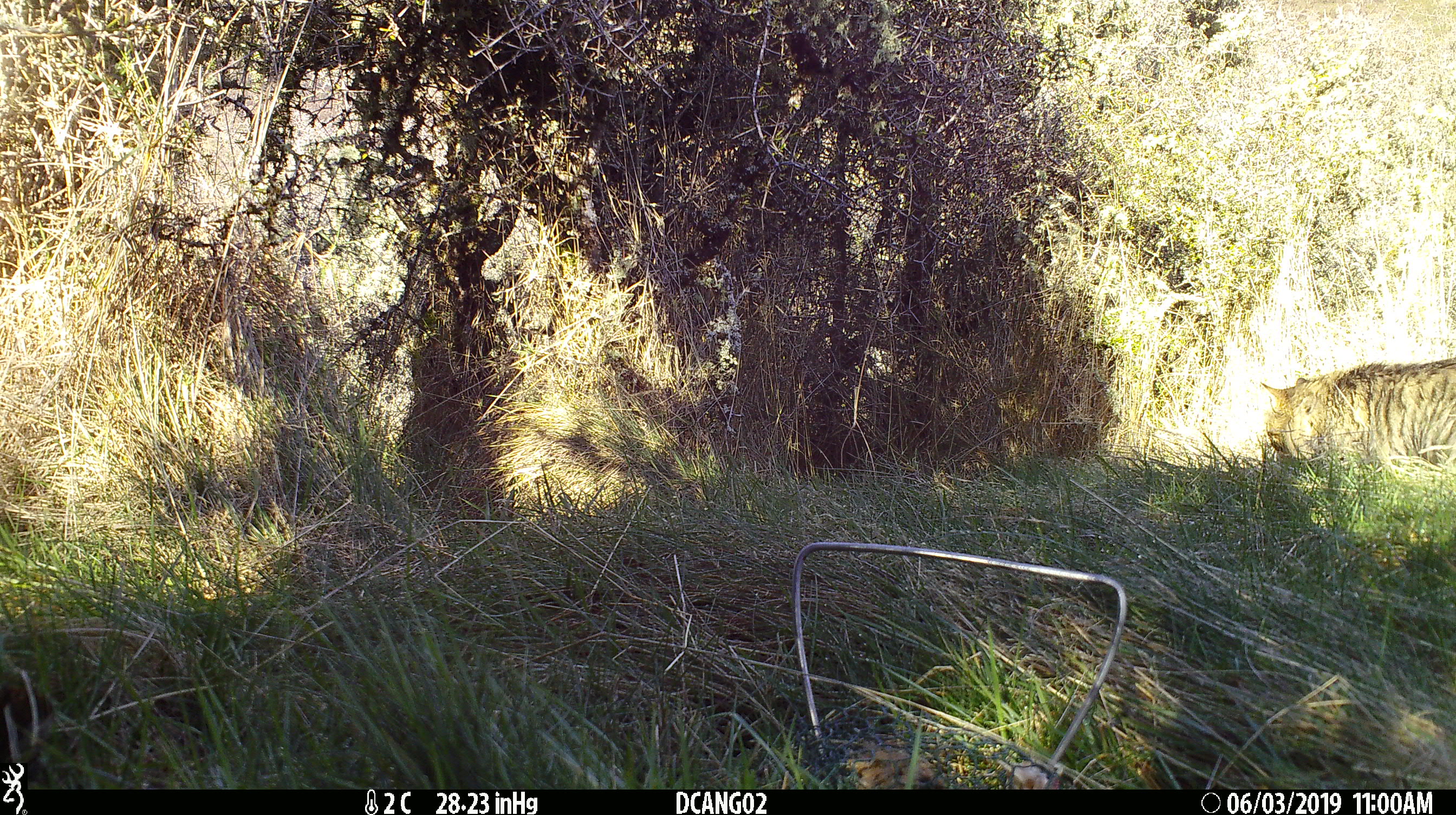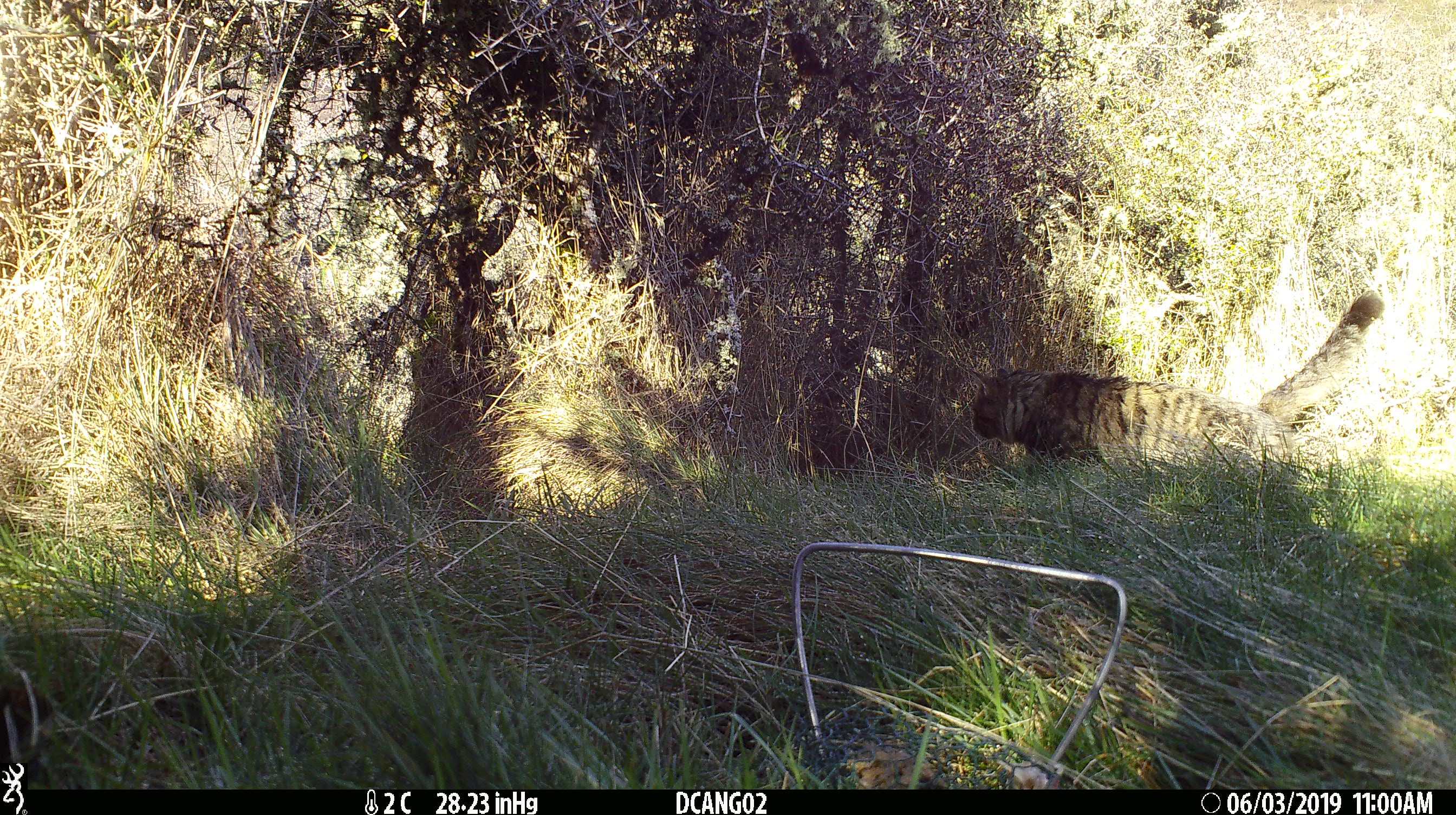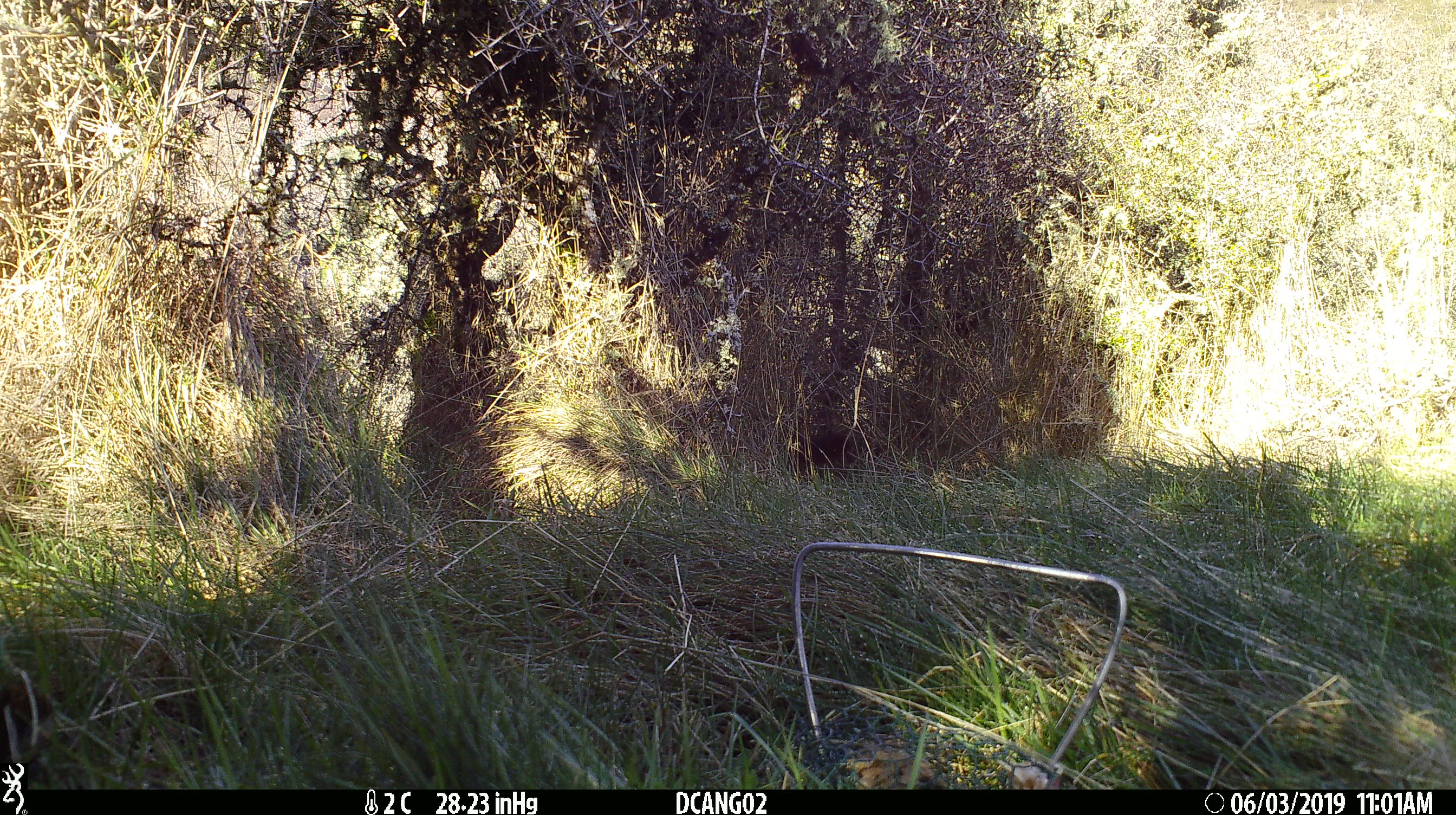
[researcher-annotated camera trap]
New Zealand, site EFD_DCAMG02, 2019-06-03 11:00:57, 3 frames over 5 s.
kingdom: Animalia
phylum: Chordata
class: Mammalia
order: Carnivora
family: Felidae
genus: Felis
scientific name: Felis catus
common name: domestic cat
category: cat